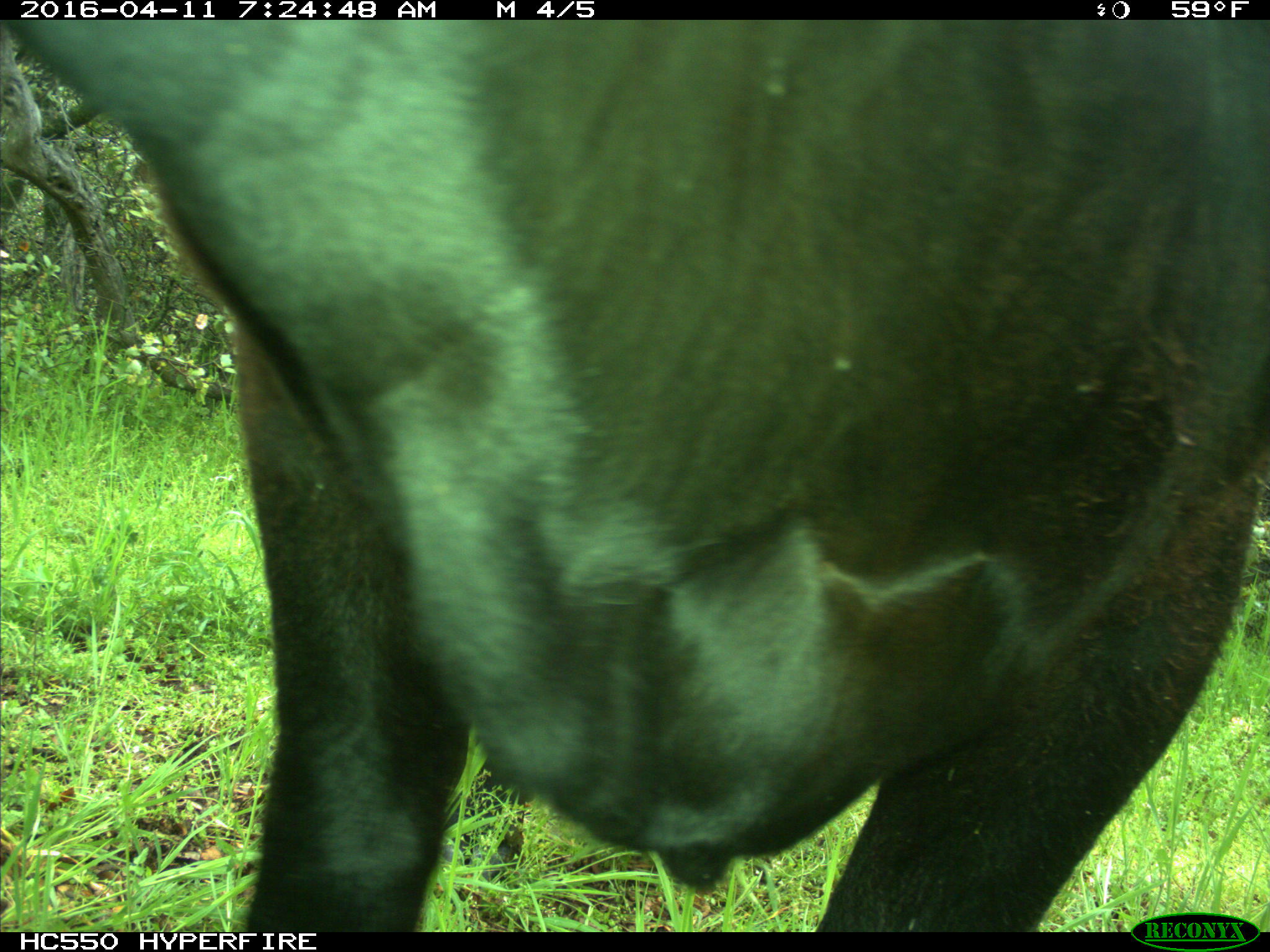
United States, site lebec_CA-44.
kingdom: Animalia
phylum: Chordata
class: Mammalia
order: Artiodactyla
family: Bovidae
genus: Bos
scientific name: Bos taurus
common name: domestic cow